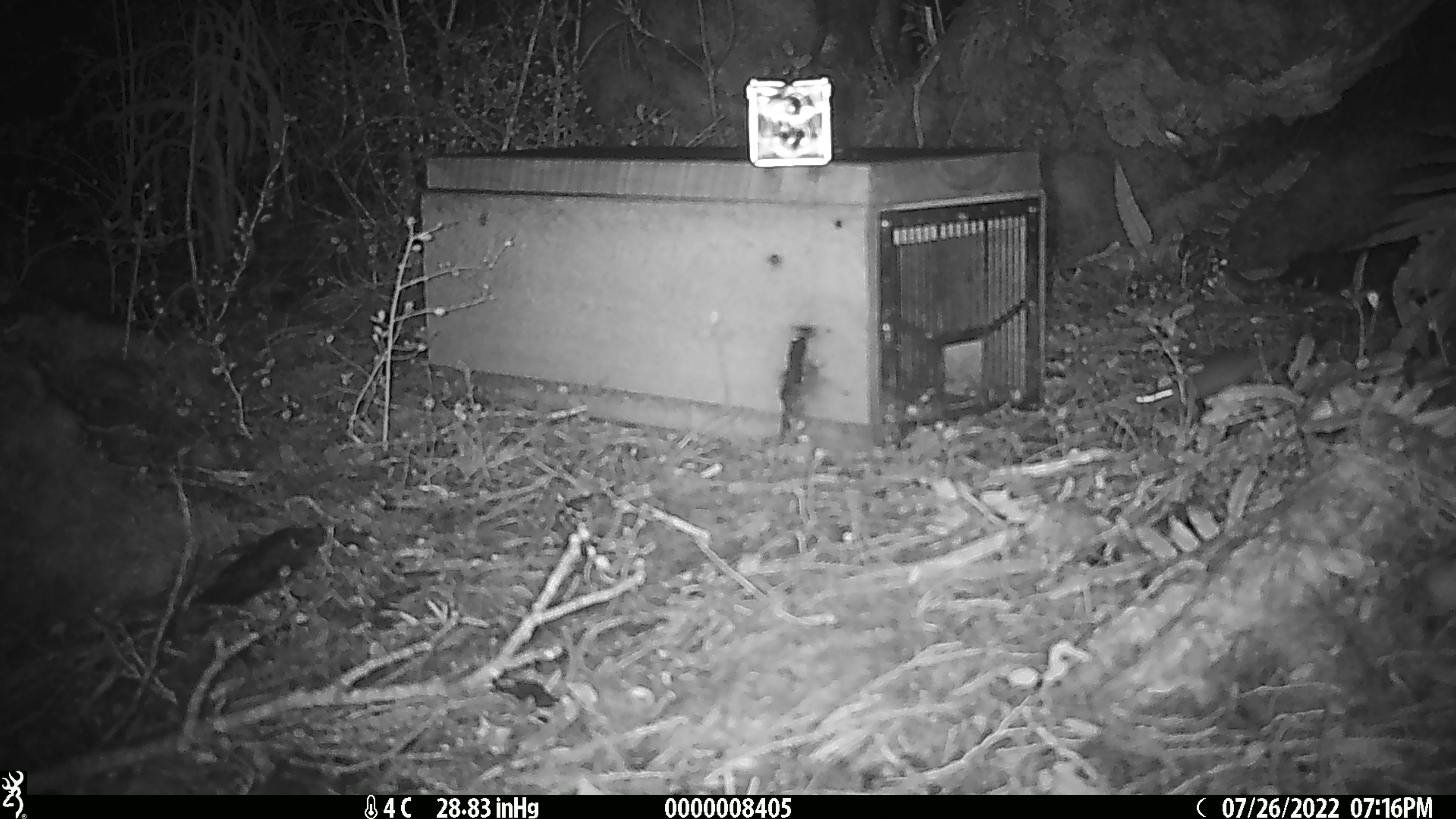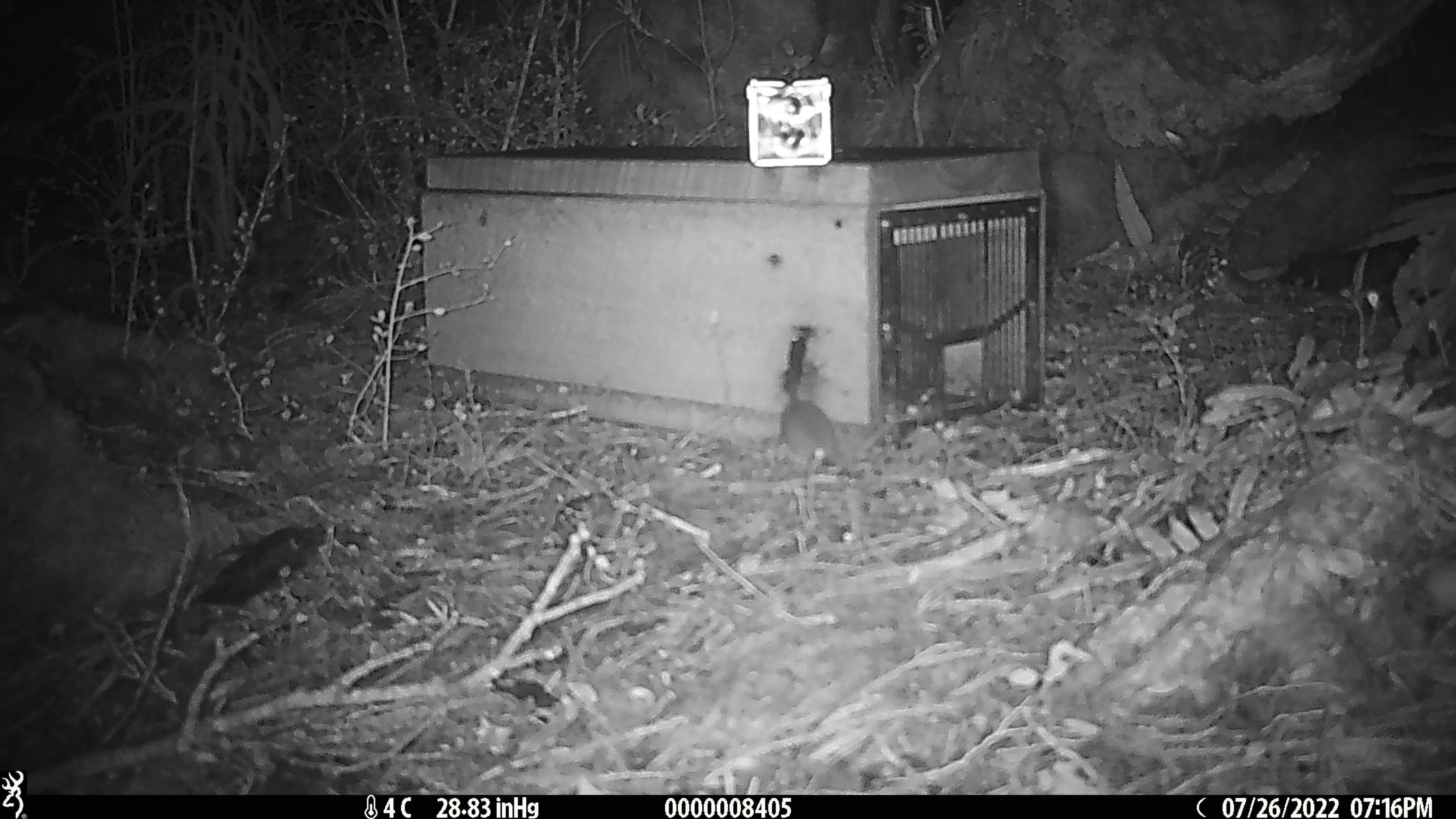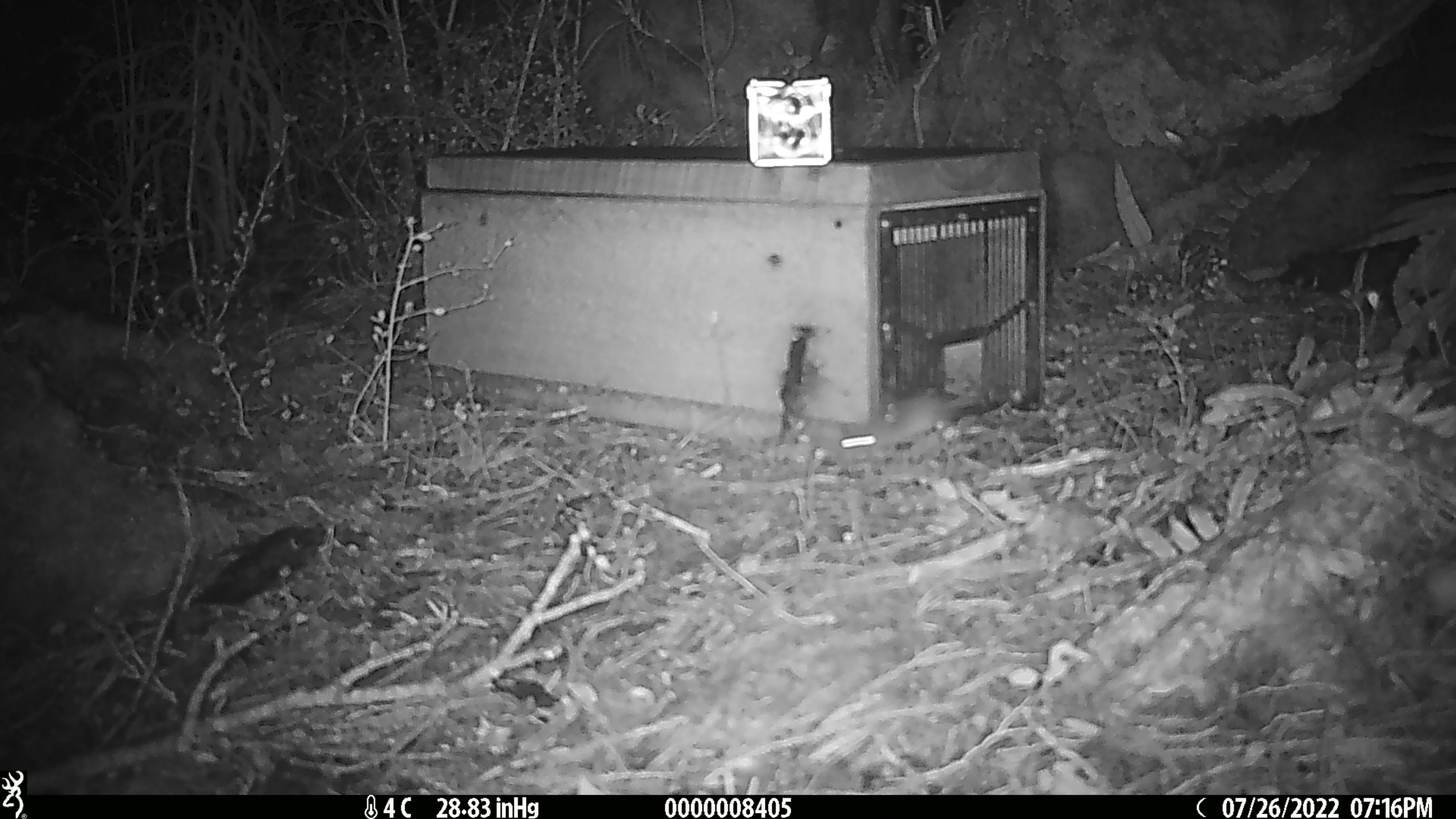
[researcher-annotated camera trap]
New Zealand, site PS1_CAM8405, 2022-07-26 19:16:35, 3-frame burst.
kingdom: Animalia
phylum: Chordata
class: Mammalia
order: Rodentia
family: Muridae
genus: Mus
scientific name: Mus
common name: mouse